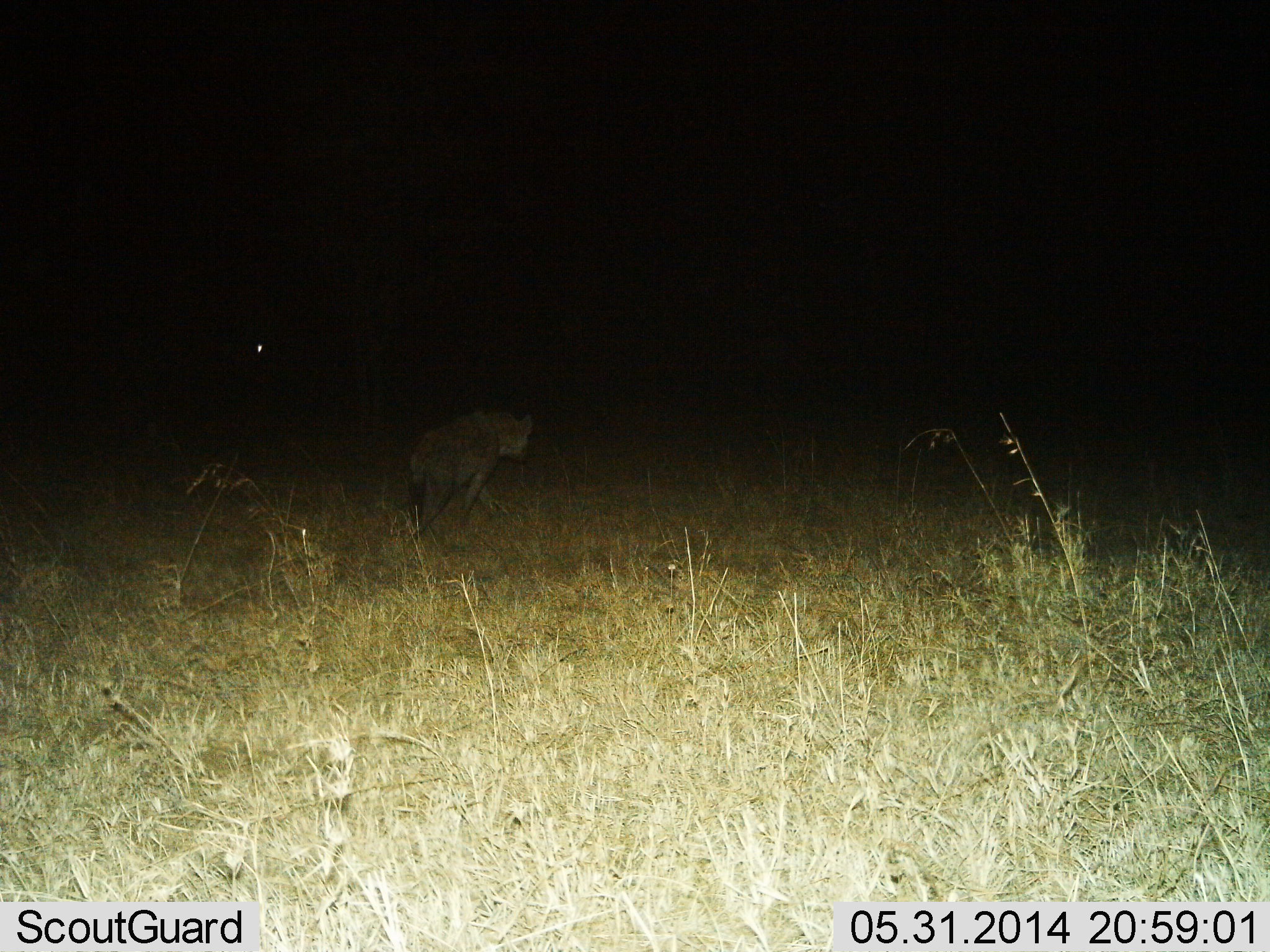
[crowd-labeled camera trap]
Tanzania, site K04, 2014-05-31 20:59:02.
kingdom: Animalia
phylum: Chordata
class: Mammalia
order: Carnivora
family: Hyaenidae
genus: Crocuta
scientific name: Crocuta crocuta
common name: spotted hyena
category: hyenaspotted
Hyenaspotted (spotted hyena) (Crocuta crocuta), count 1. Behavior (volunteer vote fractions): standing 0%, resting 0%, moving 100%, interacting 0%. Young present (vote fraction): 0%. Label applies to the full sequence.